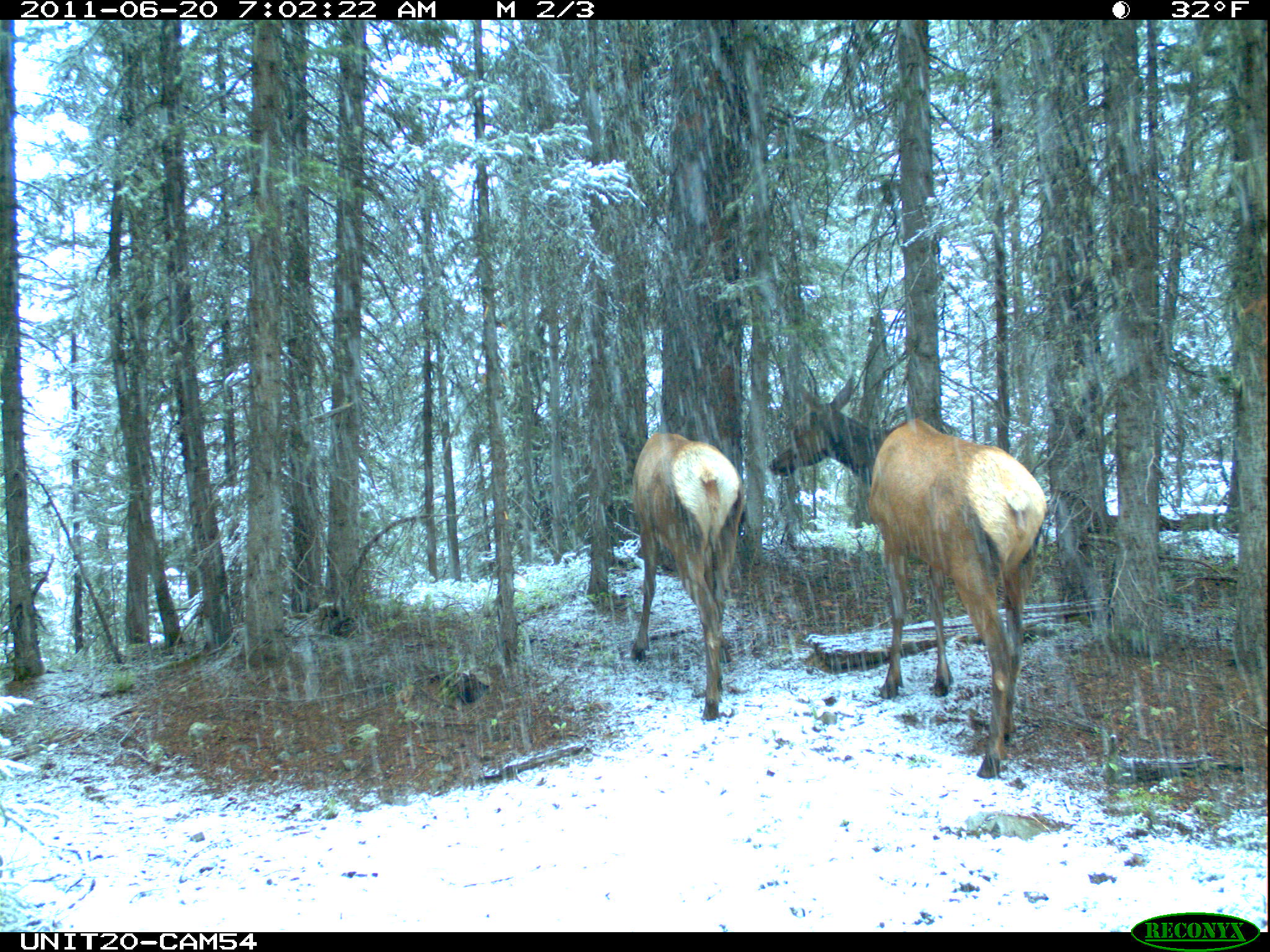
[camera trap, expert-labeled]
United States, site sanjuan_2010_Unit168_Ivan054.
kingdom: Animalia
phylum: Chordata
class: Mammalia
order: Artiodactyla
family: Cervidae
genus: Cervus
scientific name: Cervus elaphus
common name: red deer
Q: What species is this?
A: Cervus elaphus (red deer).